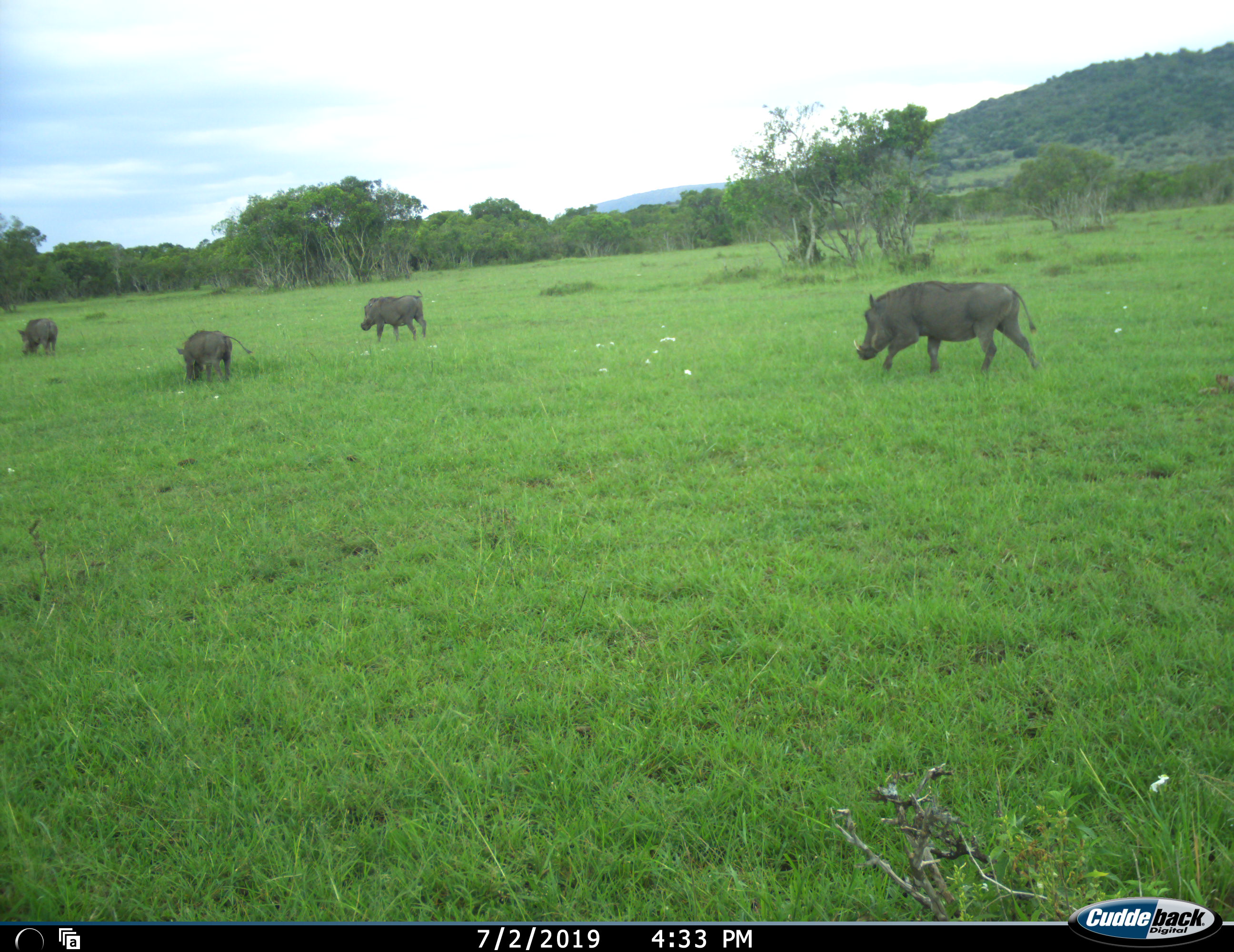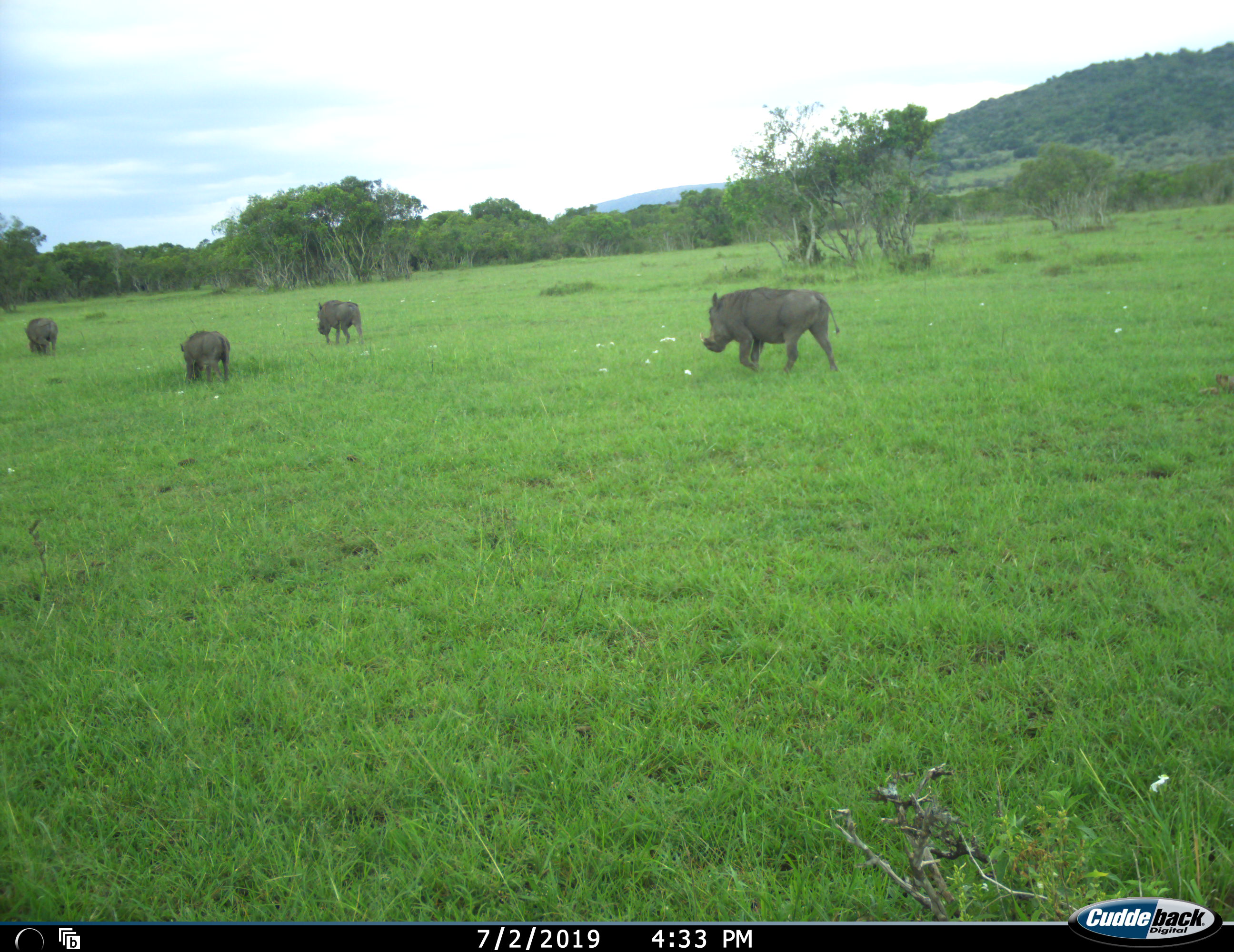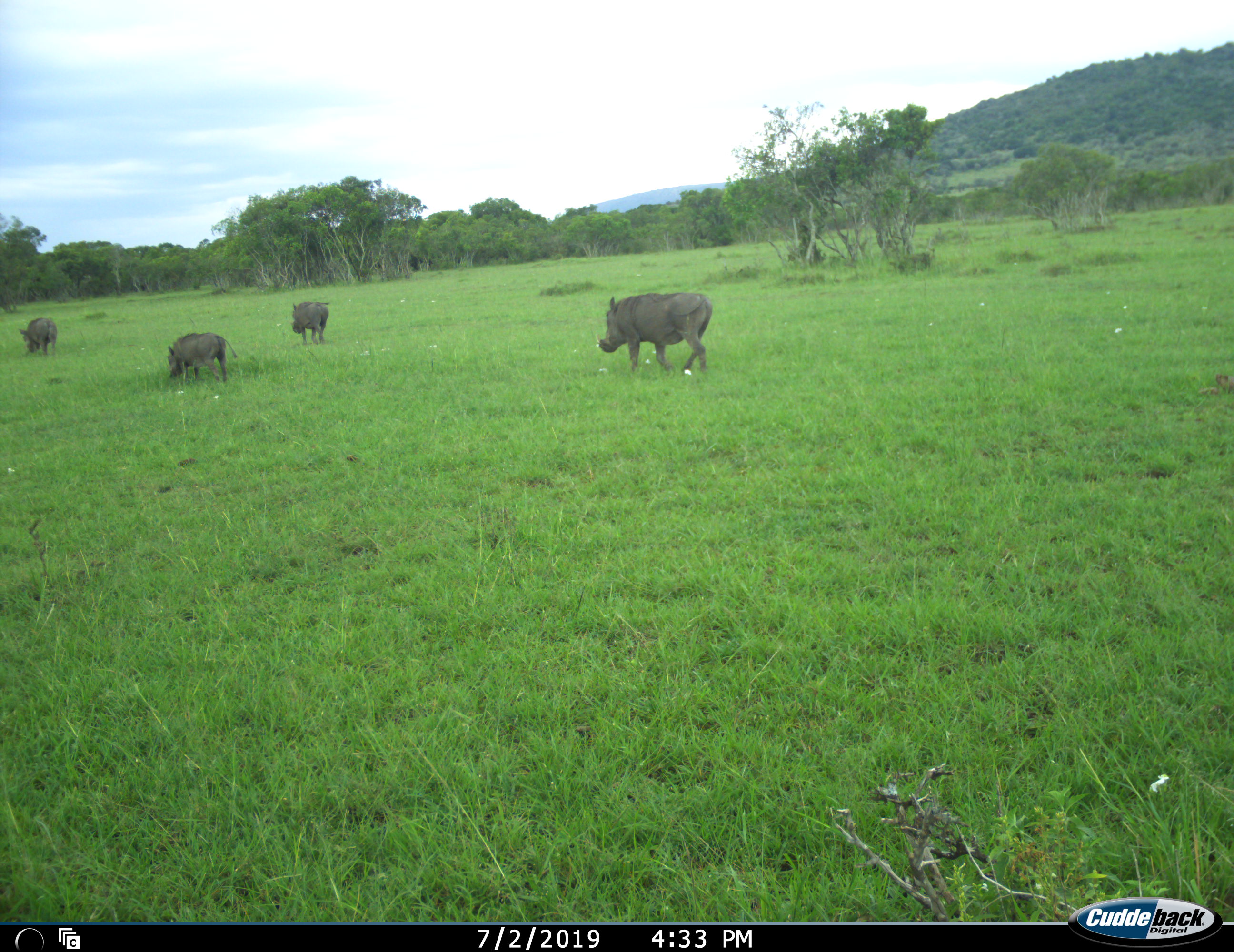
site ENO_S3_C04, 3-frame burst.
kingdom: Animalia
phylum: Chordata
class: Mammalia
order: Artiodactyla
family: Suidae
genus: Phacochoerus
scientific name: Phacochoerus africanus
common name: warthog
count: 4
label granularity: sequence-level